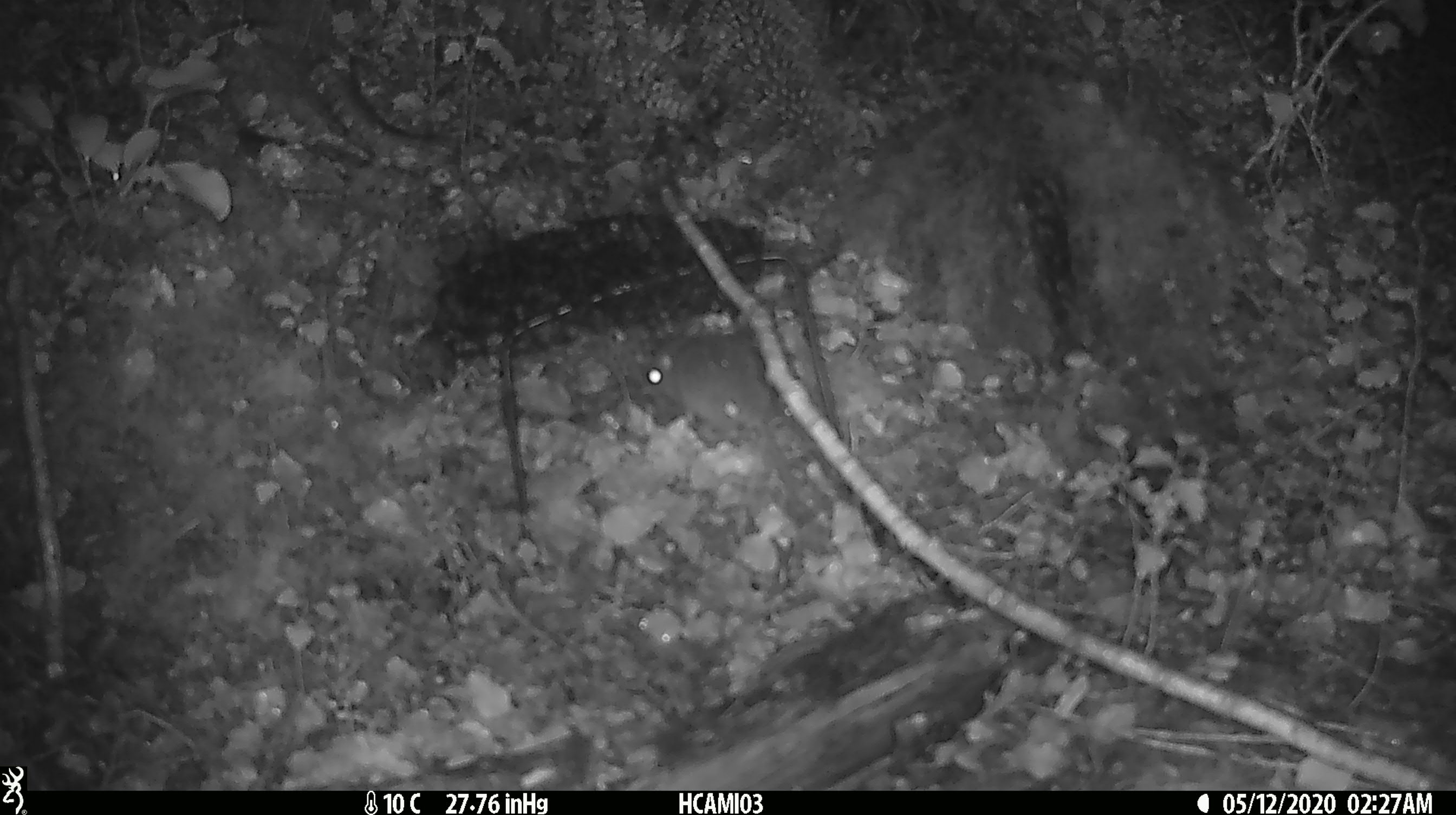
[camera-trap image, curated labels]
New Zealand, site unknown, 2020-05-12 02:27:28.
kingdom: Animalia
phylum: Chordata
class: Mammalia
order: Rodentia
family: Muridae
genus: Mus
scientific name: Mus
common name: mouse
Mouse (Mus).